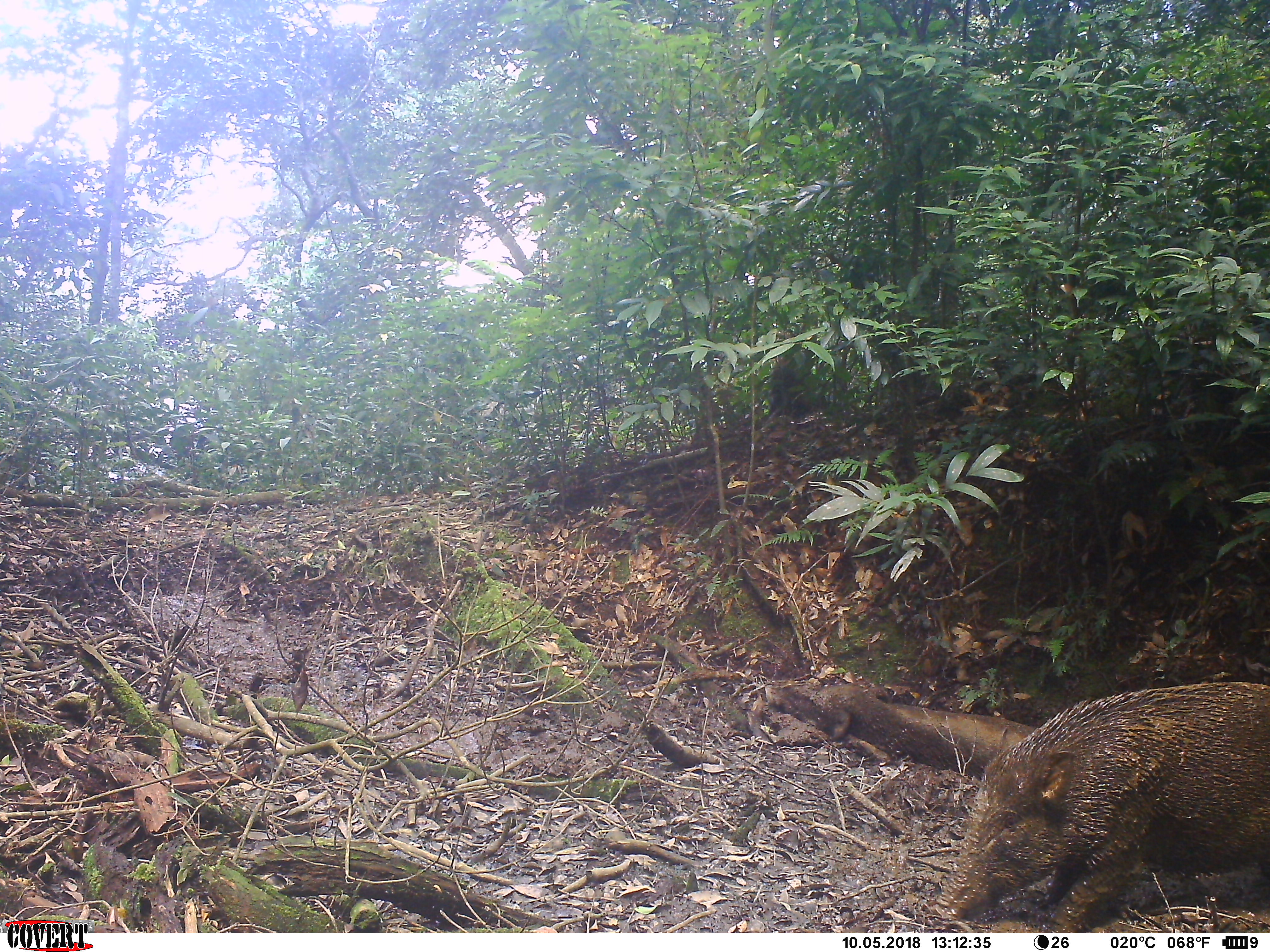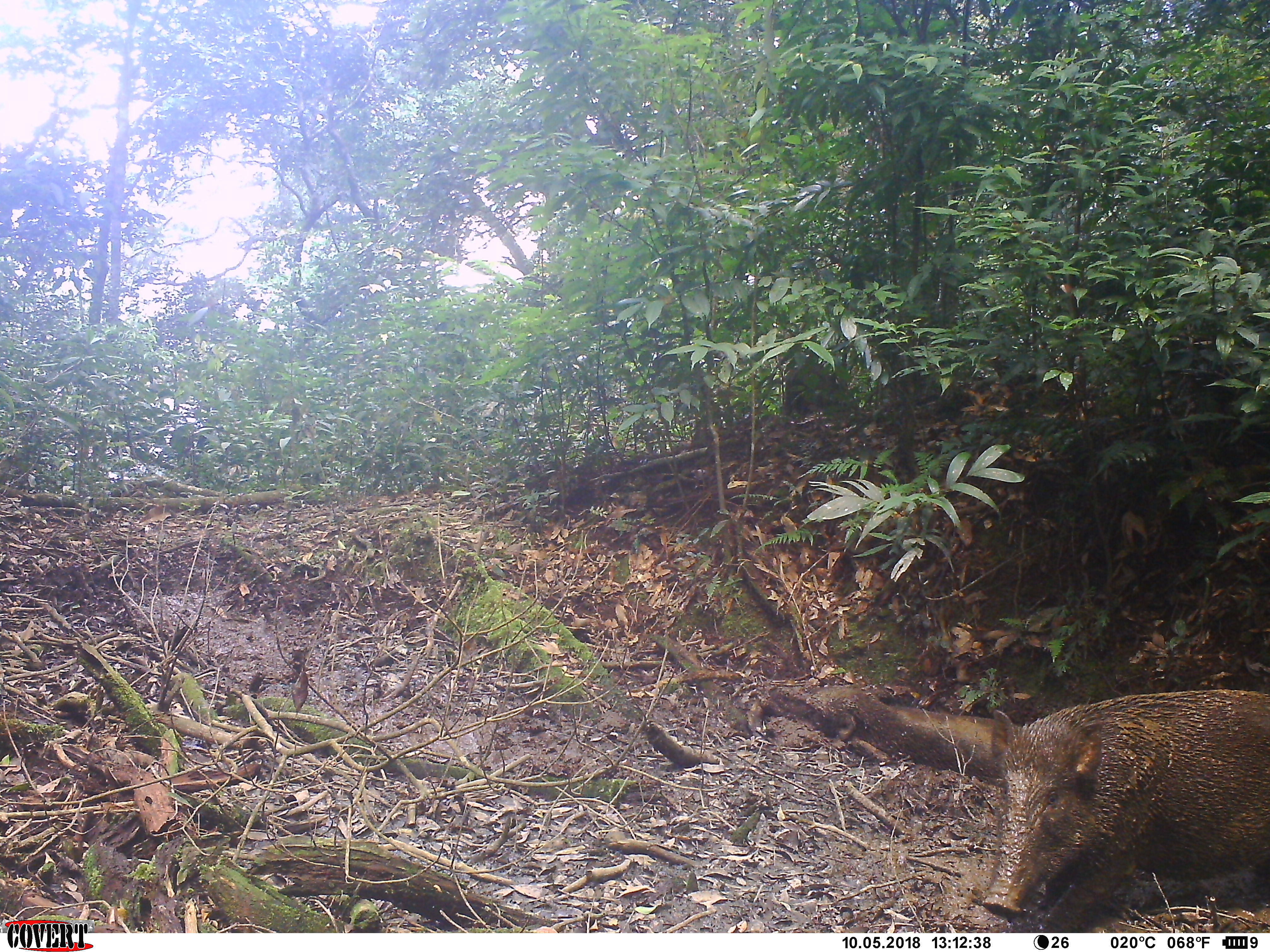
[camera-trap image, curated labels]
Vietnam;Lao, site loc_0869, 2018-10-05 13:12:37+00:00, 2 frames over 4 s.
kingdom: Animalia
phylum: Chordata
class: Mammalia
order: Artiodactyla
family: Suidae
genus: Sus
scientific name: Sus scrofa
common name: eurasian wild pig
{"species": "eurasian wild pig (Sus scrofa)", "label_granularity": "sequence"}